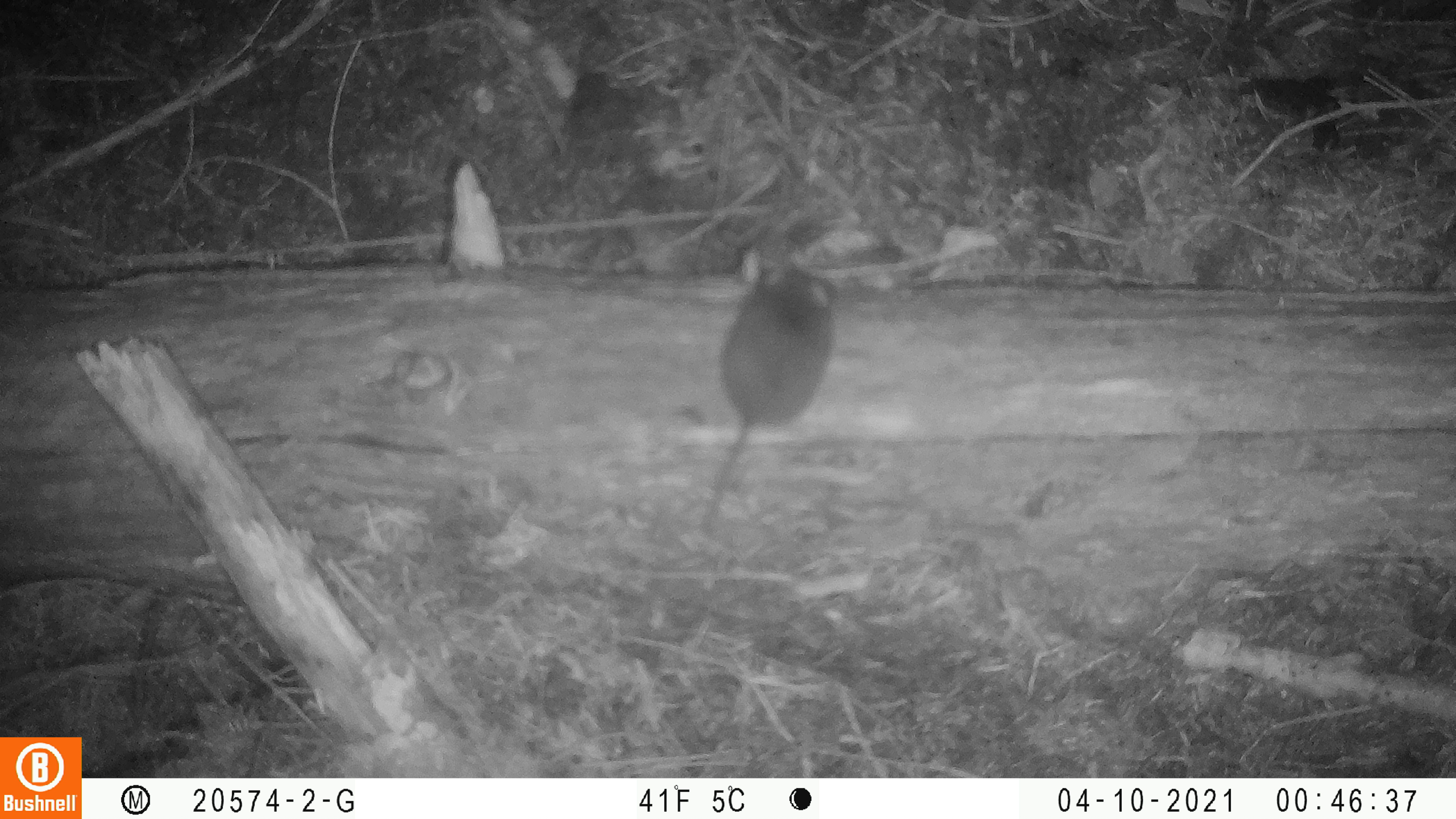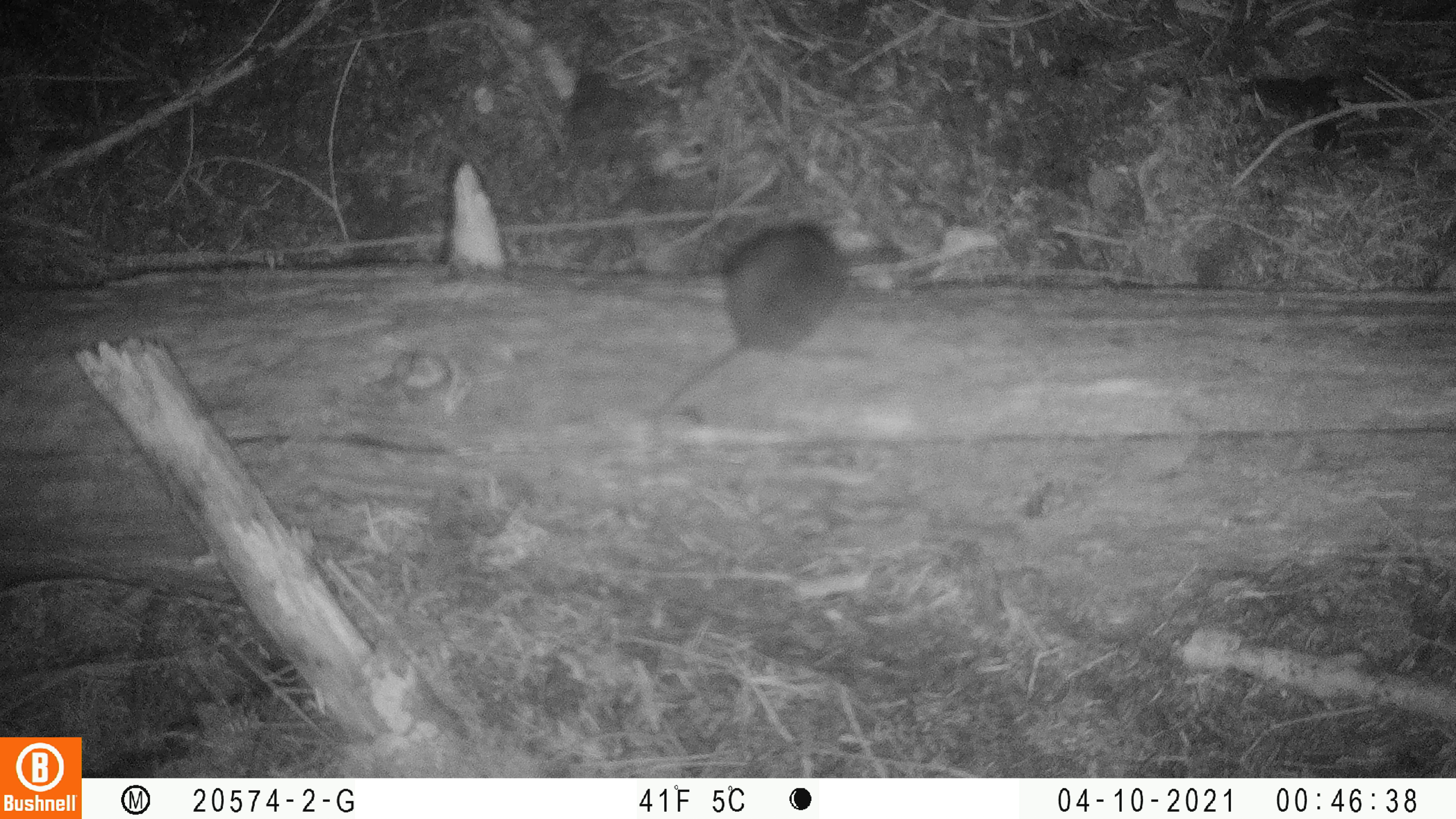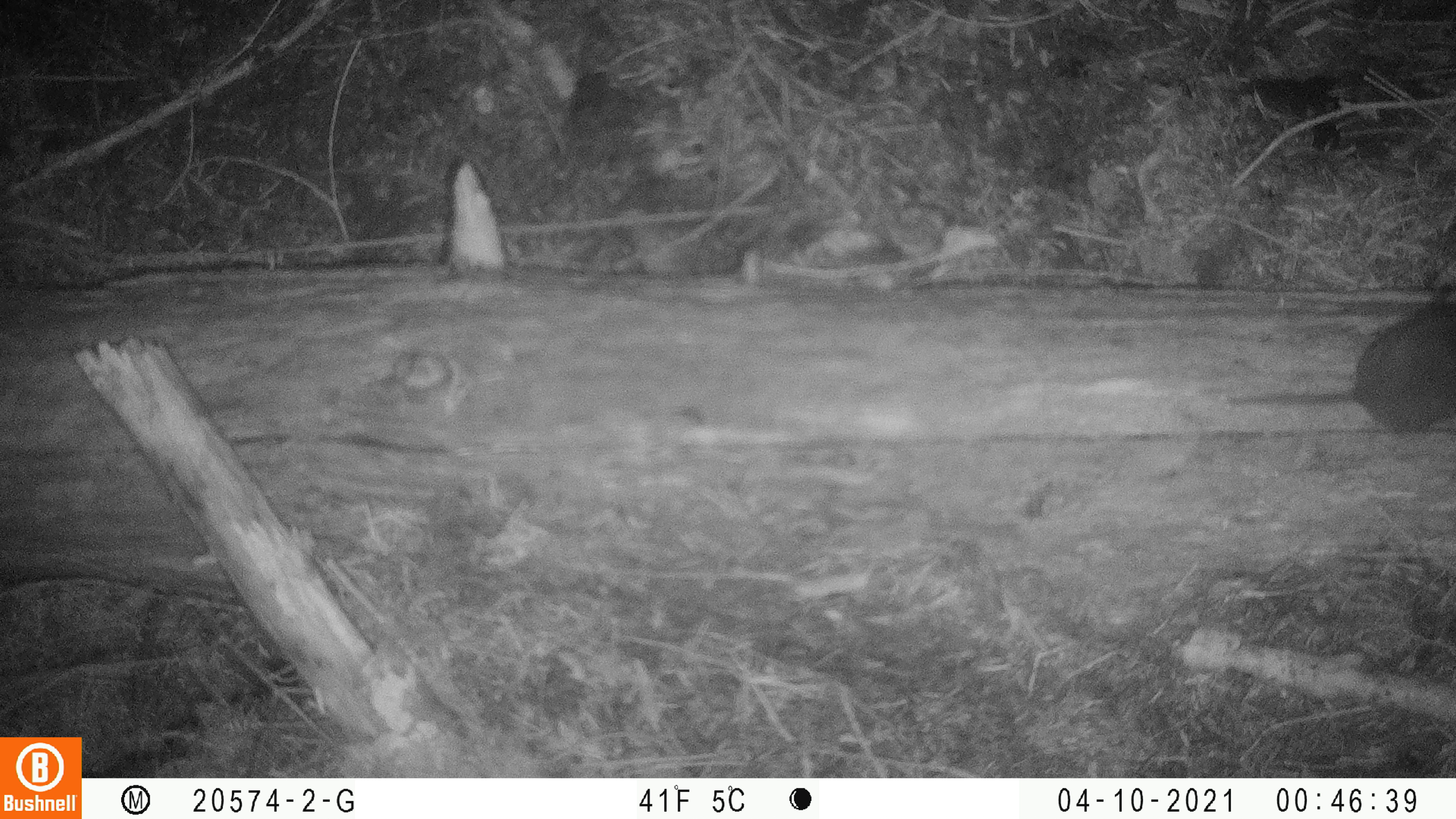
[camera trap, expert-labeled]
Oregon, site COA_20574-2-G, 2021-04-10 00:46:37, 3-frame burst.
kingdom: Animalia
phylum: Chordata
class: Mammalia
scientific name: Mammalia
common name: small mammal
Small mammal (Mammalia).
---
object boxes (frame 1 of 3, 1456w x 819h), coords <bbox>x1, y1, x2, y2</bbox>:
small mammal: <bbox>696, 243, 838, 539</bbox>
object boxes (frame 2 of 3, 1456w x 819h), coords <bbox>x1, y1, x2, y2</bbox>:
small mammal: <bbox>653, 218, 855, 421</bbox>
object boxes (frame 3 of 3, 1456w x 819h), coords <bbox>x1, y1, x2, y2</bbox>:
small mammal: <bbox>1235, 299, 1451, 437</bbox>